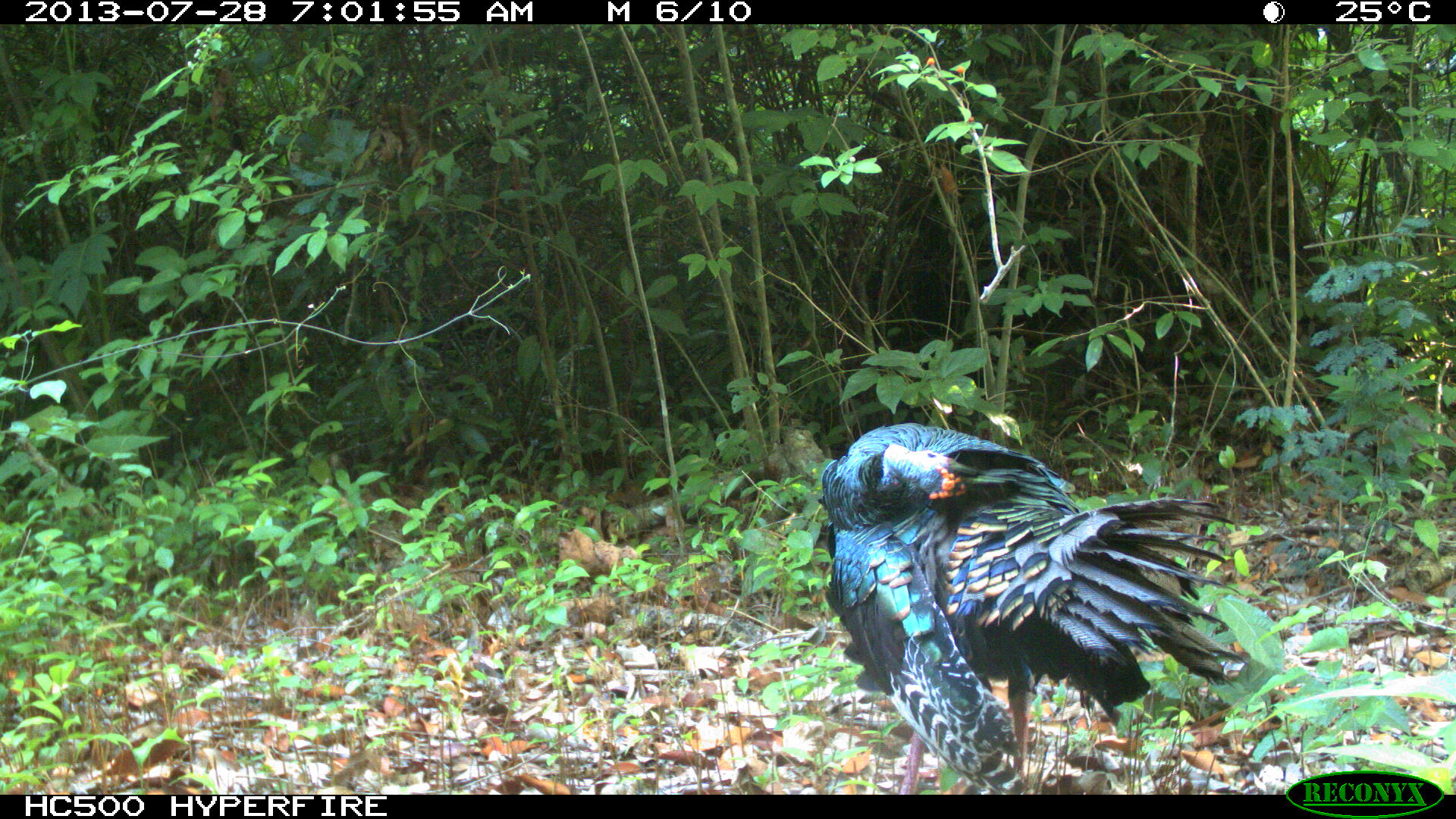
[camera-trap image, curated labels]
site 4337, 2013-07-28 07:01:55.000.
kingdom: Animalia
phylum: Chordata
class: Aves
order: Galliformes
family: Phasianidae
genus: Meleagris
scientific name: Meleagris ocellata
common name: ocellated turkey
Meleagris ocellata (ocellated turkey), count 1, sex male.